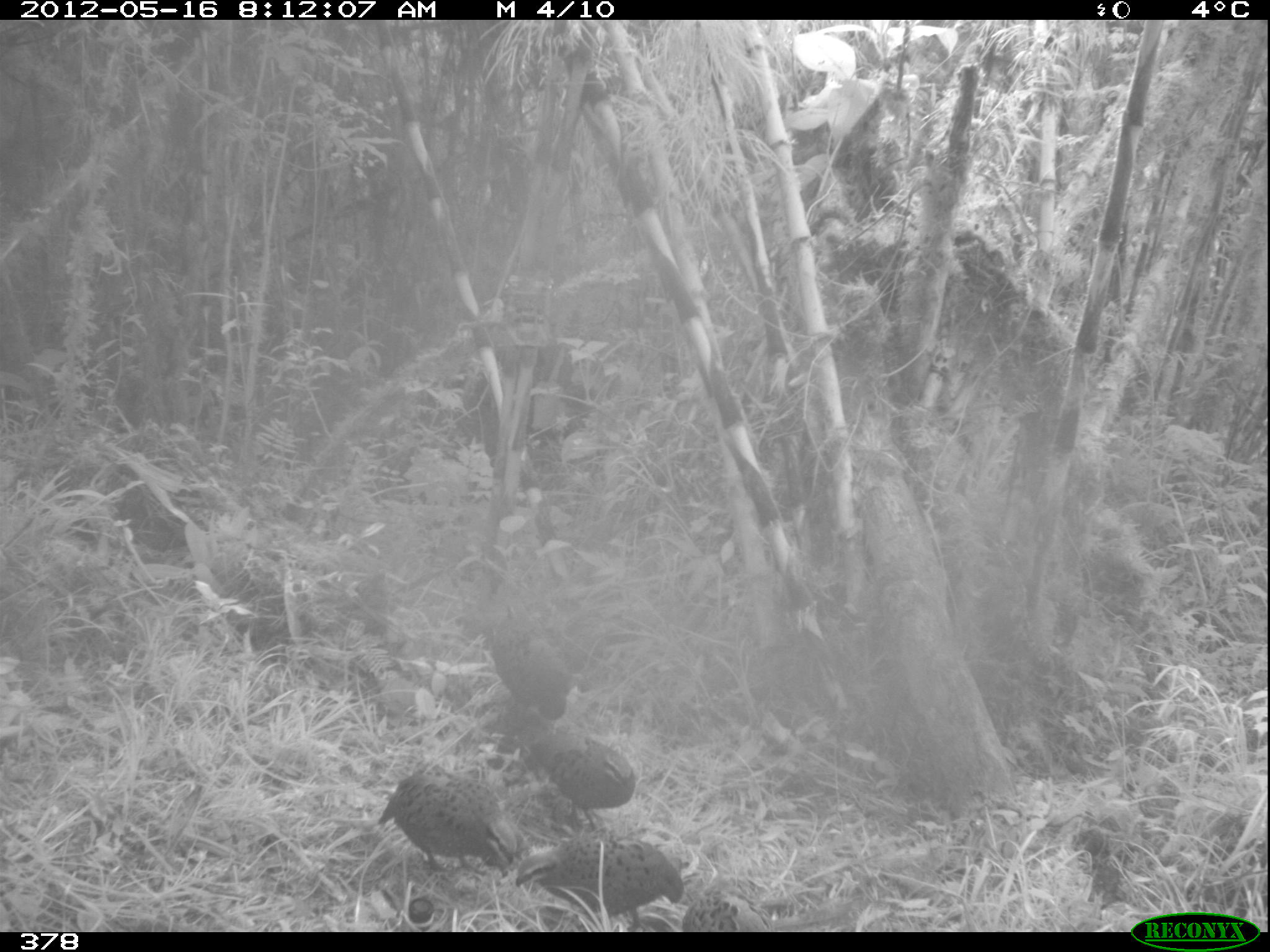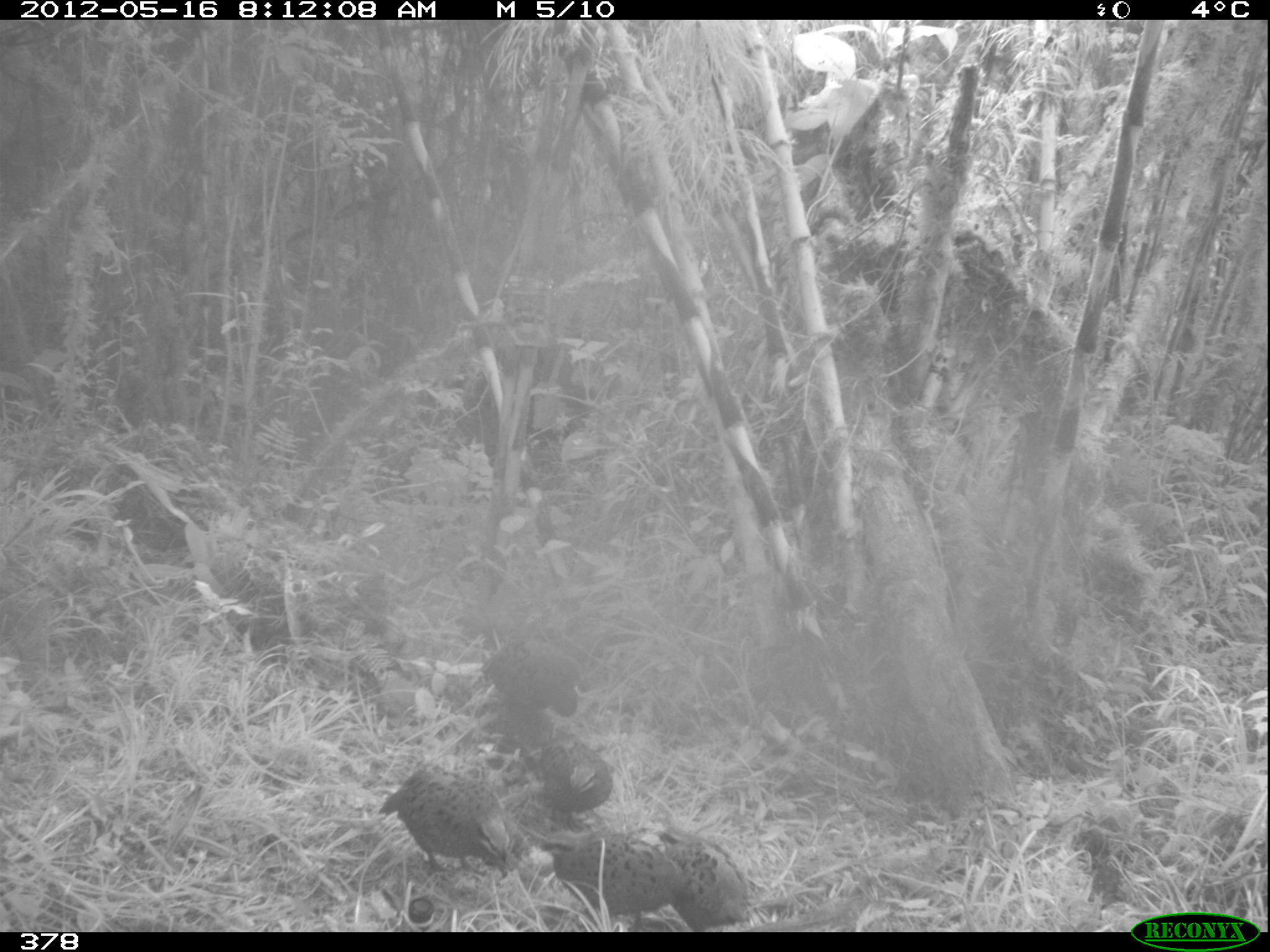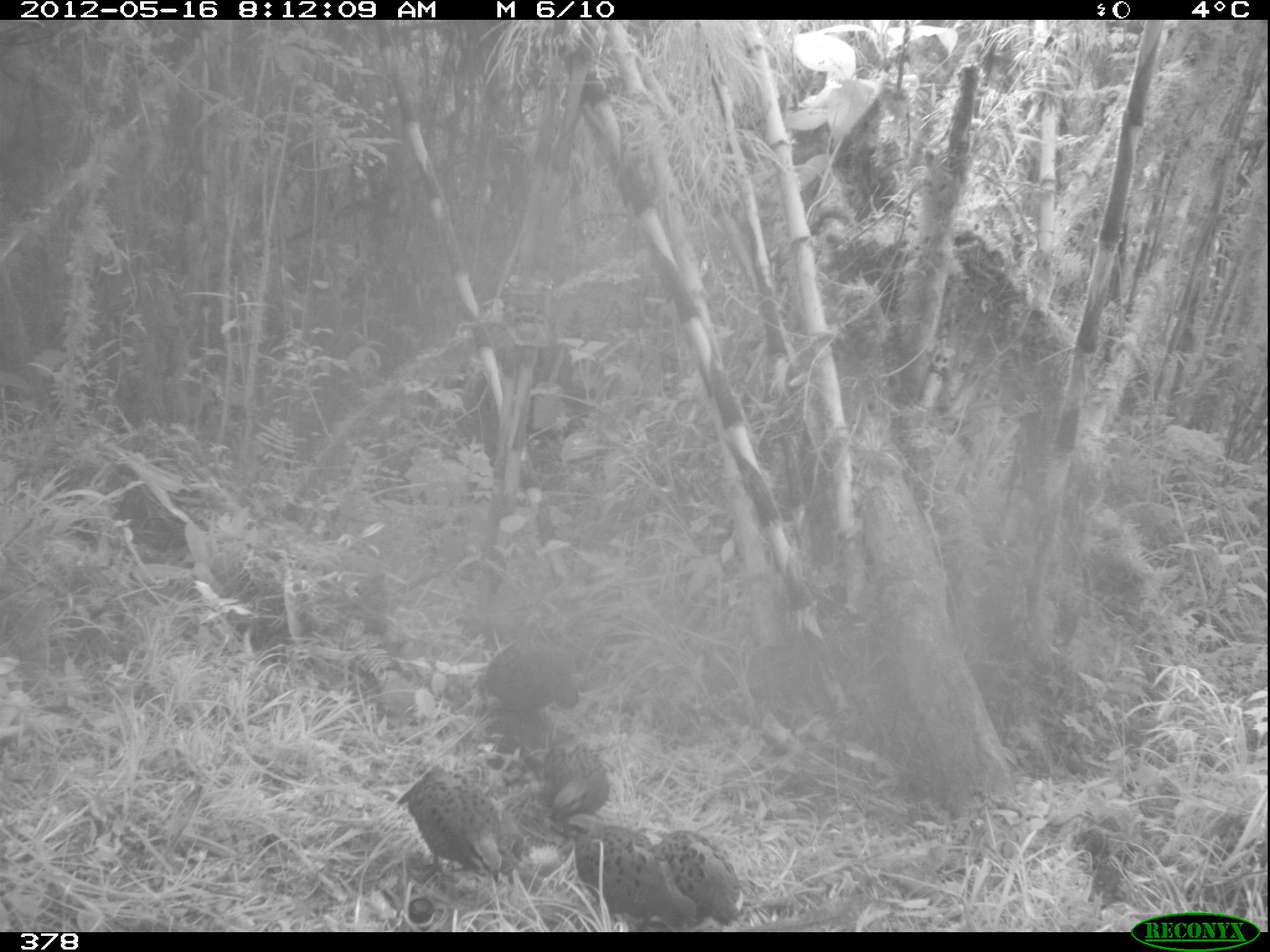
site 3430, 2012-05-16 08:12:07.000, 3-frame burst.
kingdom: Animalia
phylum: Chordata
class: Aves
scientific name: Aves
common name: bird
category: unknown bird